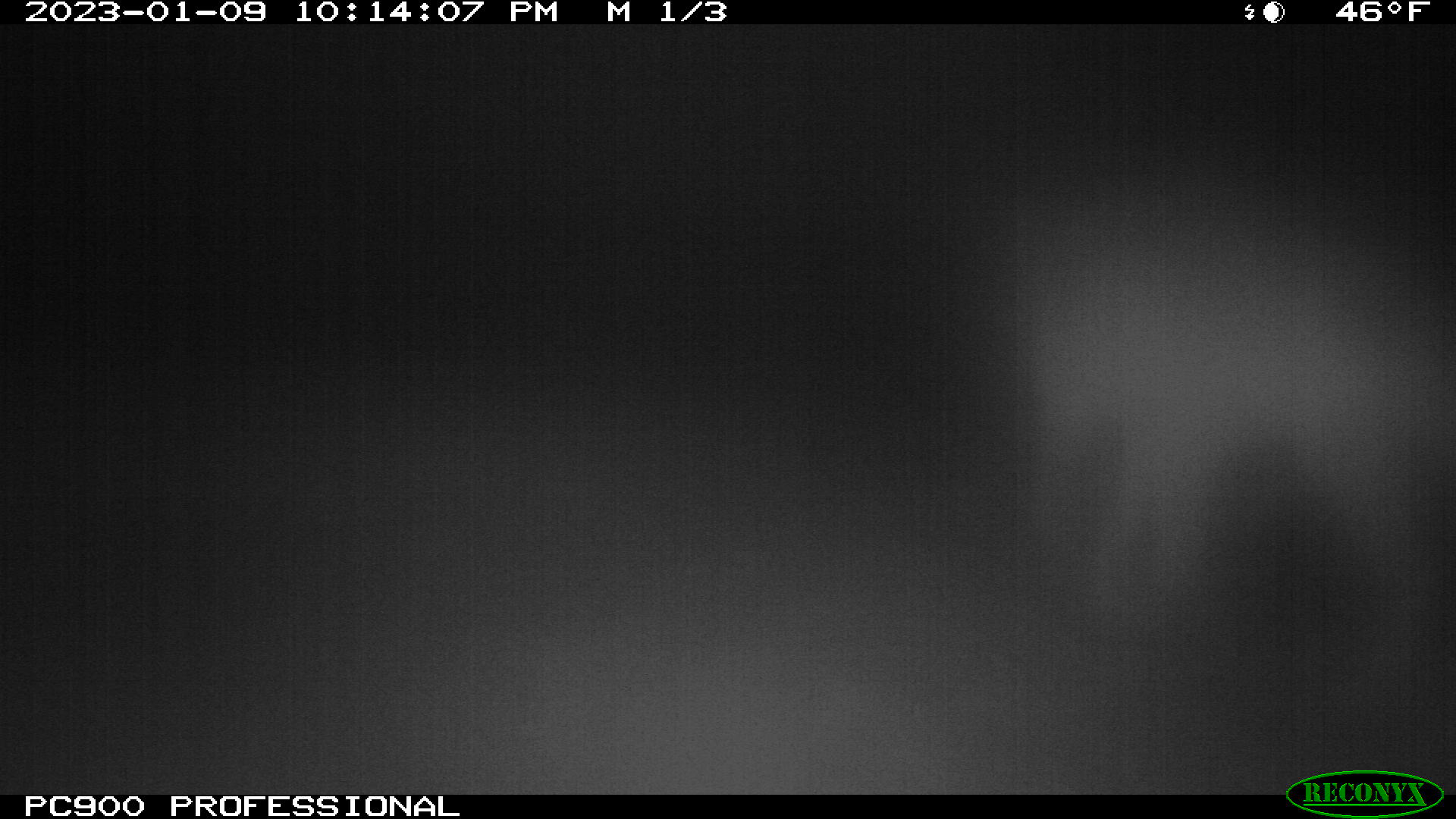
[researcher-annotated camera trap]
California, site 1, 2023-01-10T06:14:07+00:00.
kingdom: Animalia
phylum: Chordata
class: Mammalia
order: Carnivora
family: Canidae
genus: Canis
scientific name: Canis latrans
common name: coyote